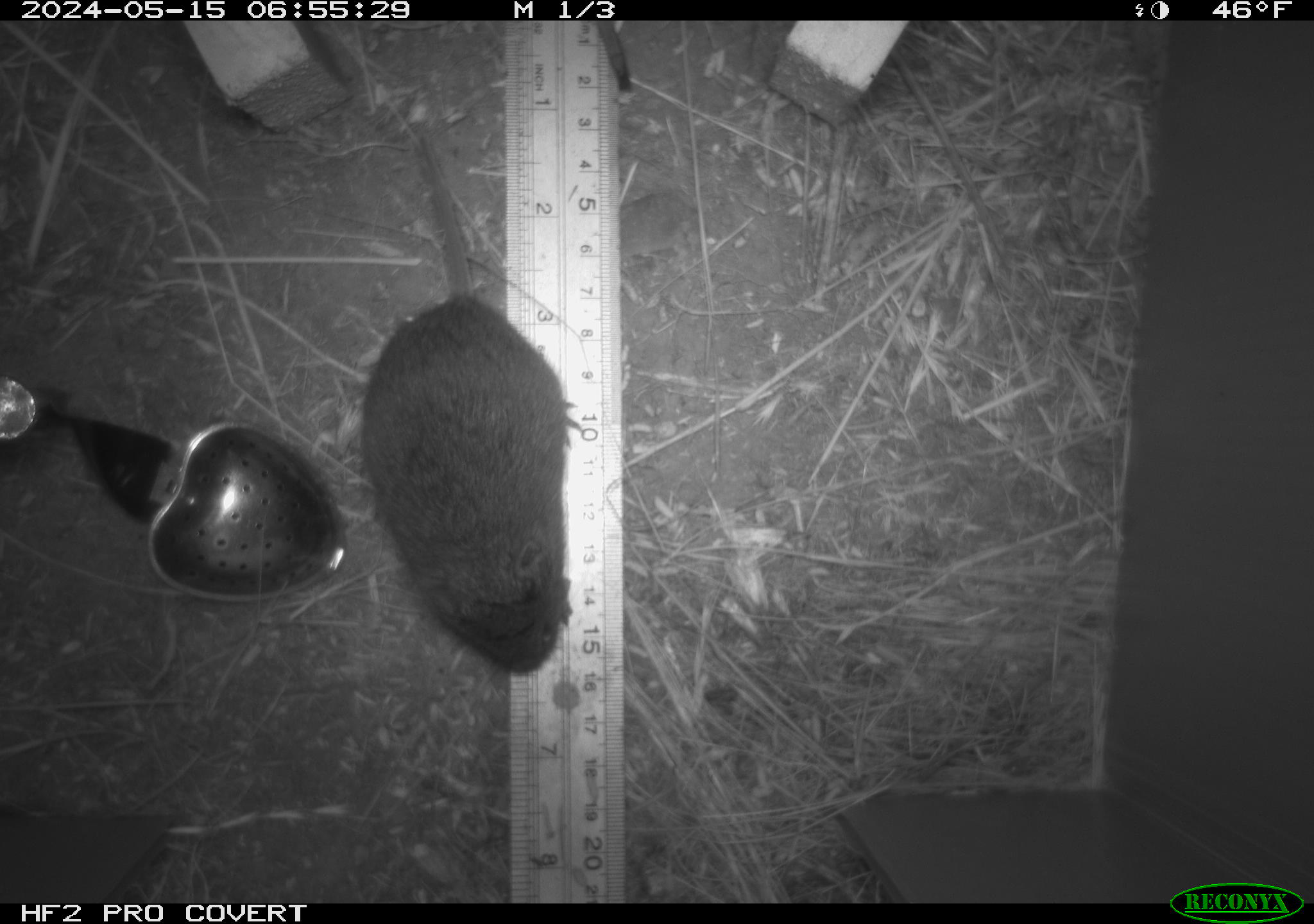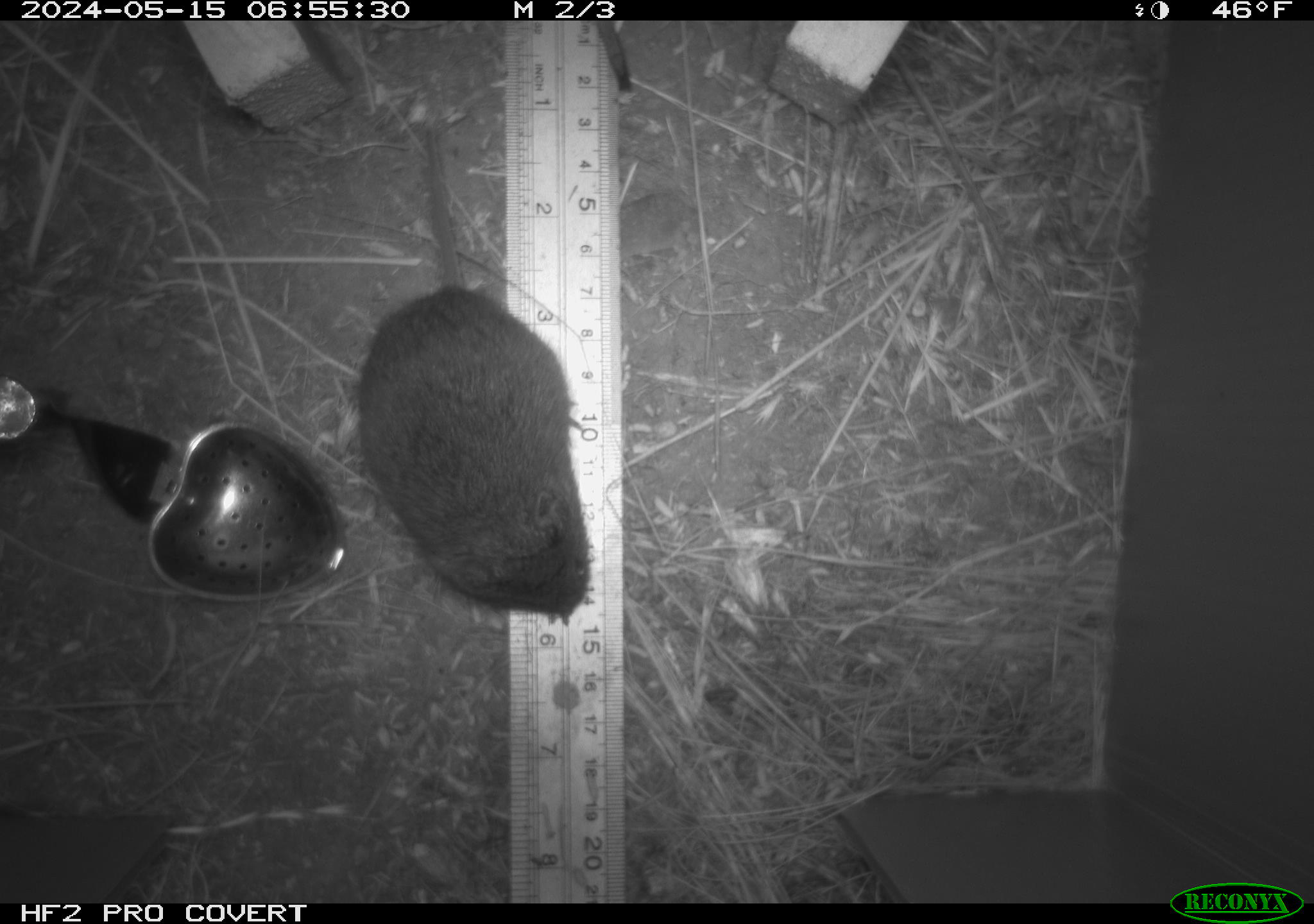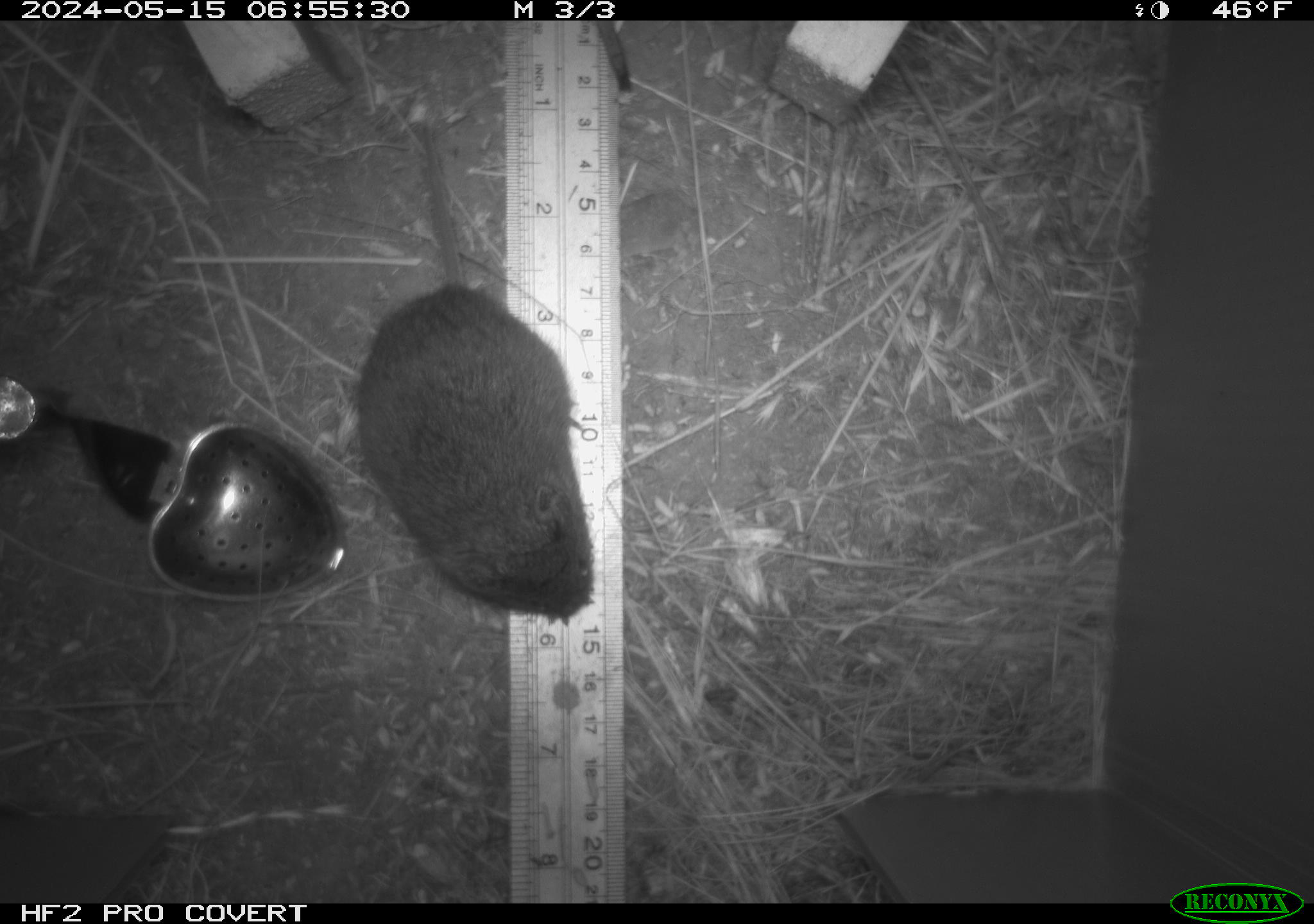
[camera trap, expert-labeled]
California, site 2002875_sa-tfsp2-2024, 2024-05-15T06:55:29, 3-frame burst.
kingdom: Animalia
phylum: Chordata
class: Mammalia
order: Rodentia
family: Cricetidae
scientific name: Arvicolinae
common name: voles, lemmings, and muskrats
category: arvicolinae subfamily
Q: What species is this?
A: Arvicolinae subfamily (voles, lemmings, and muskrats) (Arvicolinae).